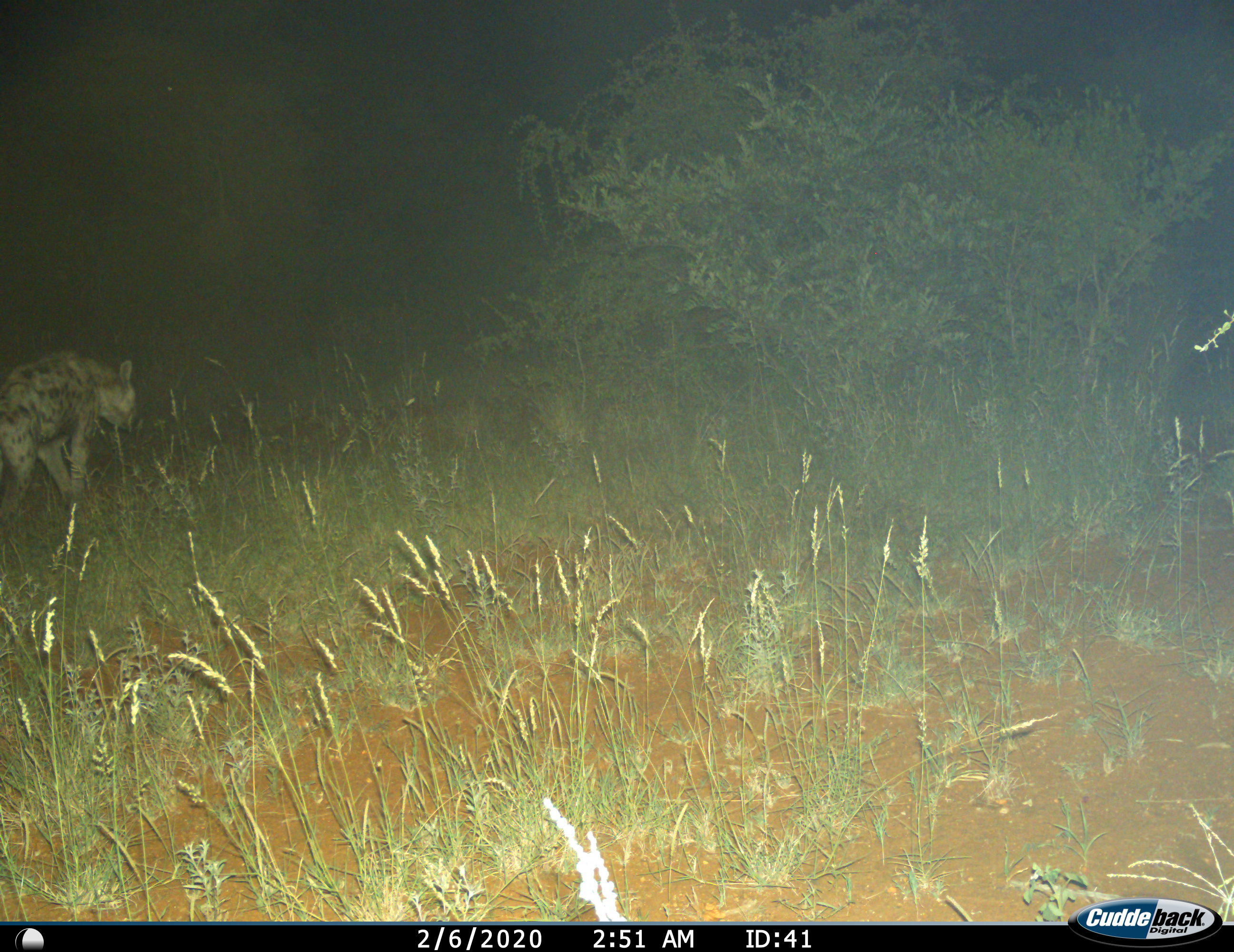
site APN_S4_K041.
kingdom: Animalia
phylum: Chordata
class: Mammalia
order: Carnivora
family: Hyaenidae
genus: Crocuta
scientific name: Crocuta crocuta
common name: spotted hyena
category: hyenaspotted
Hyenaspotted (spotted hyena) (Crocuta crocuta), count 1. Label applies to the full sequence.